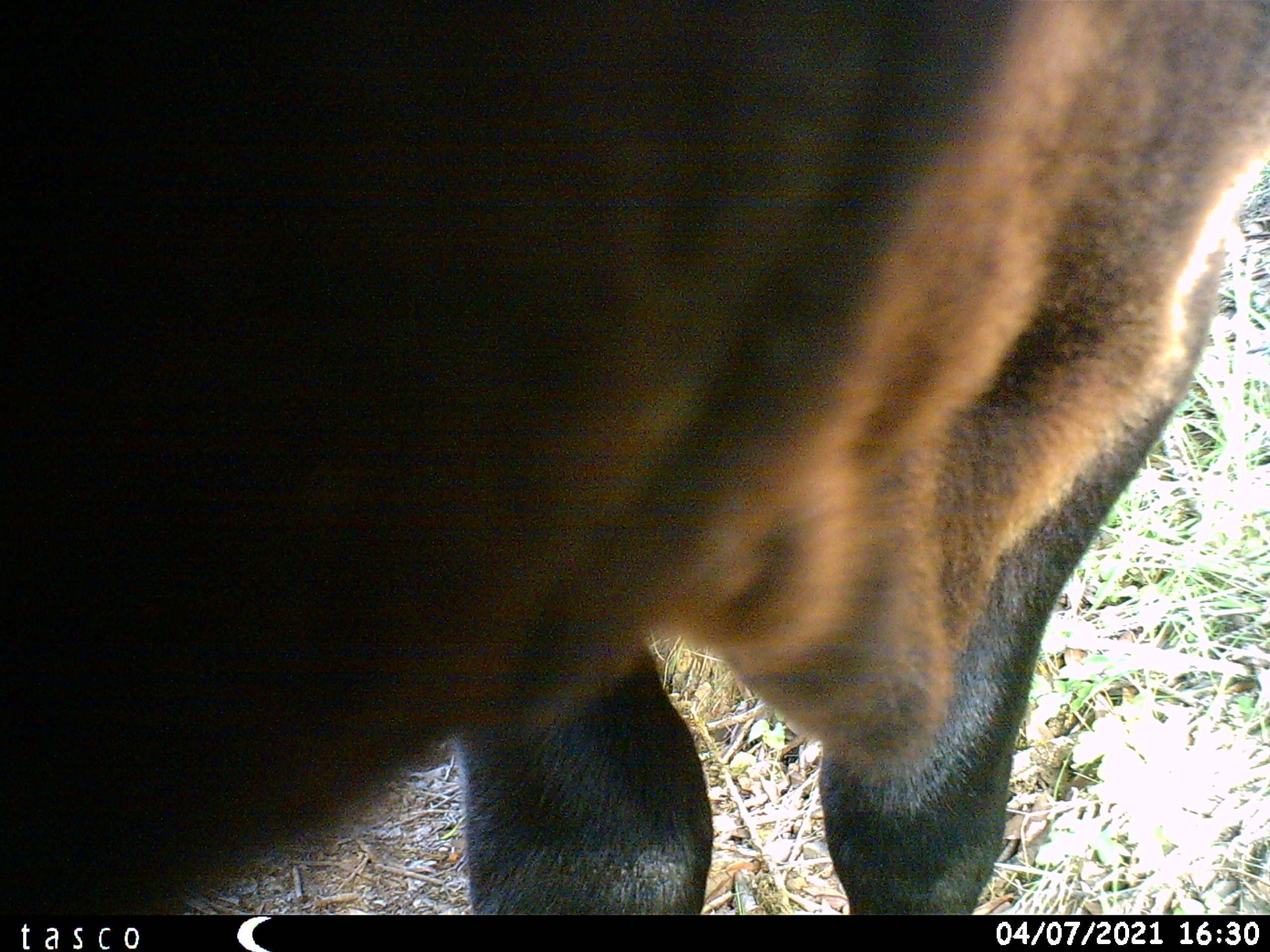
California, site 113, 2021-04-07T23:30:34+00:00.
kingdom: Animalia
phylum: Chordata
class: Mammalia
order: Artiodactyla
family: Suidae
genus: Sus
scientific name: Sus scrofa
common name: wild boar